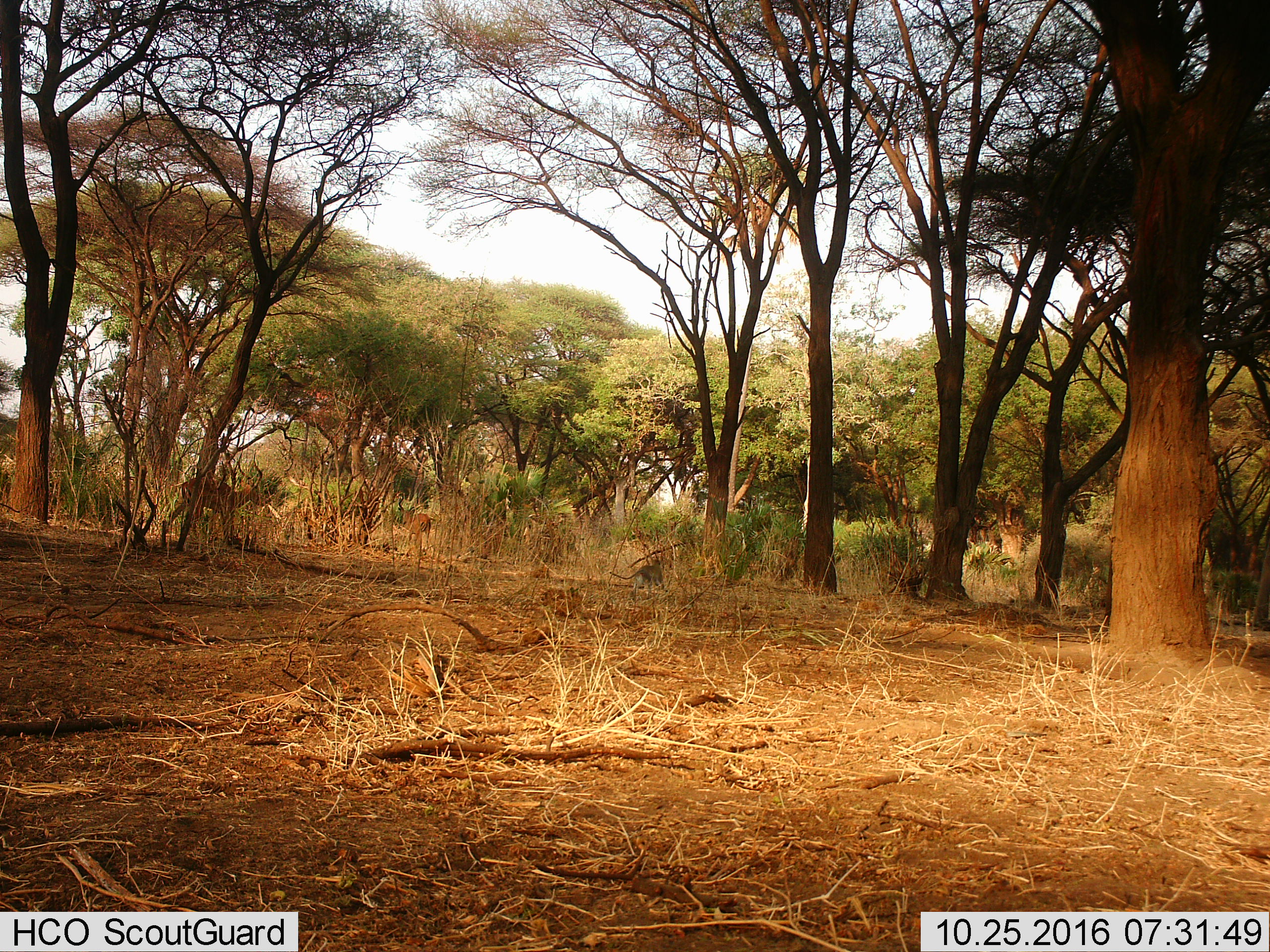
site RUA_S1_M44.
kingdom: Animalia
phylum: Chordata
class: Mammalia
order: Artiodactyla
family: Bovidae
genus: Aepyceros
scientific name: Aepyceros melampus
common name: impala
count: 2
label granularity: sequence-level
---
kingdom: Animalia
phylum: Chordata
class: Mammalia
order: Primates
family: Cercopithecidae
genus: Chlorocebus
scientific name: Chlorocebus pygerythrus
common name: vervet monkey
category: monkeyvervet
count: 1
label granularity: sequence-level